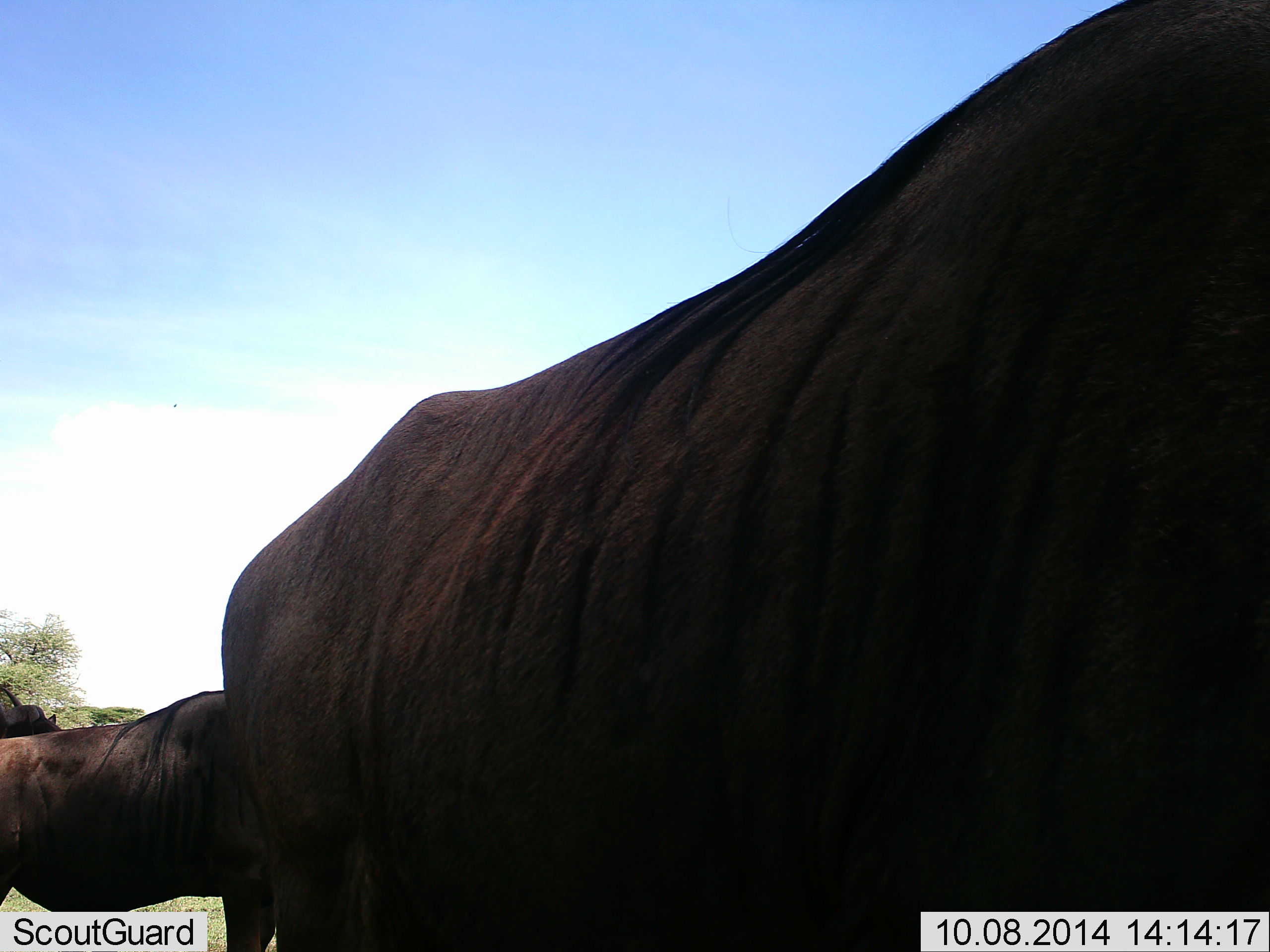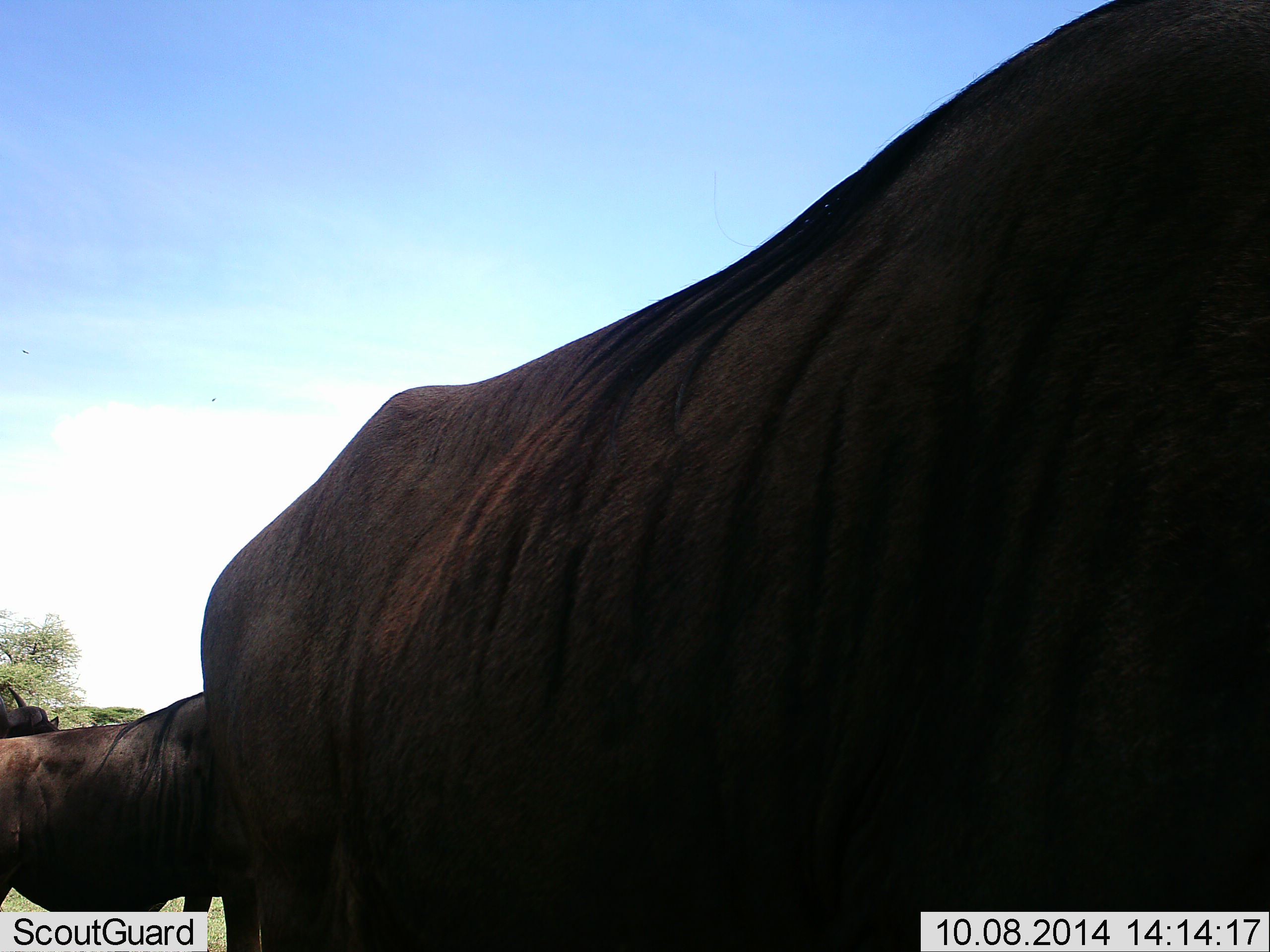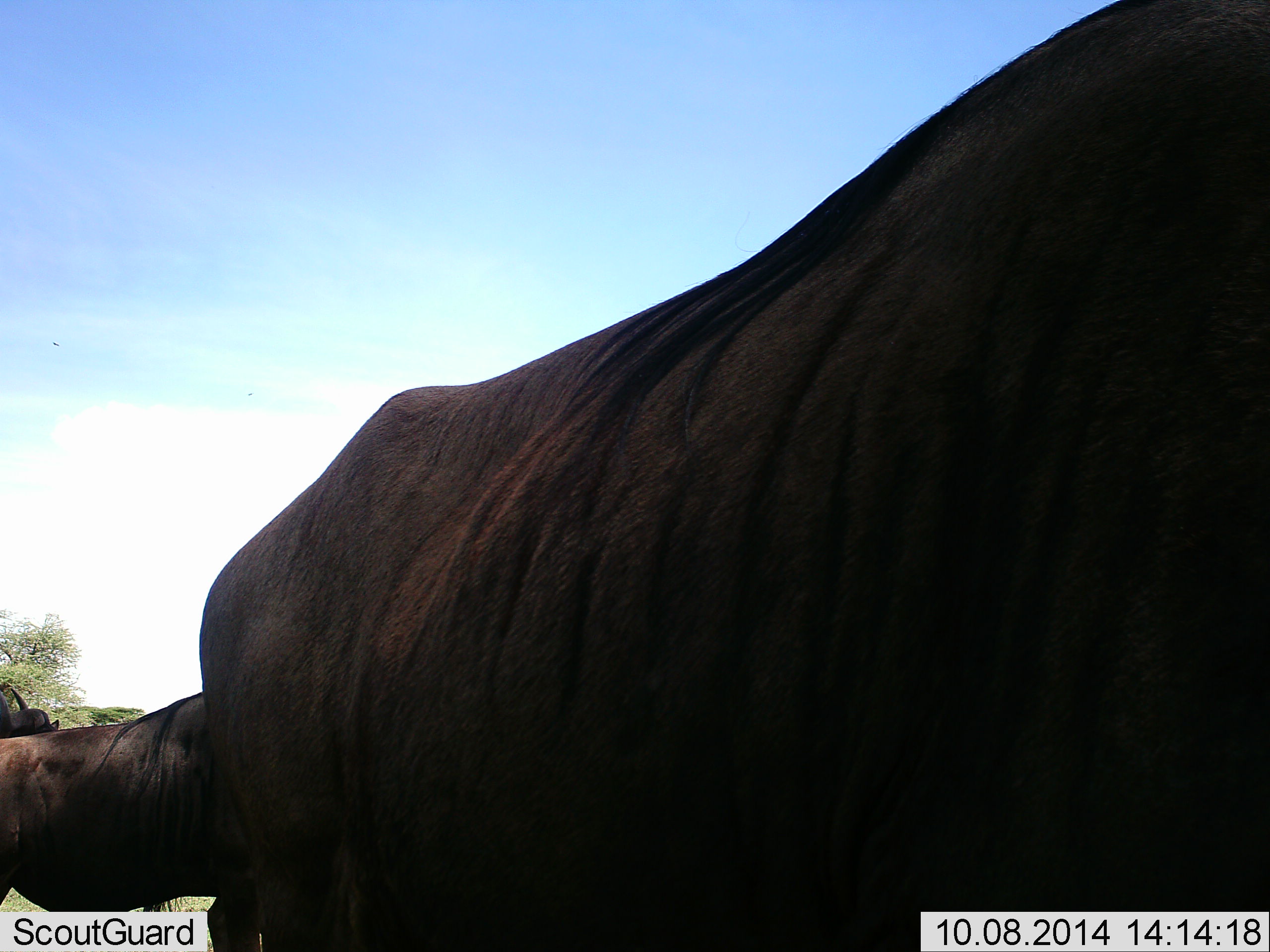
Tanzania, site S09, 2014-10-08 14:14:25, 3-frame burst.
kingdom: Animalia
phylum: Chordata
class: Mammalia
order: Artiodactyla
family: Bovidae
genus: Connochaetes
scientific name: Connochaetes taurinus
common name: blue wildebeest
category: wildebeest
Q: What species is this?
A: Wildebeest (blue wildebeest) (Connochaetes taurinus).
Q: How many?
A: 3.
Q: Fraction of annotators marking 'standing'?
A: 100%.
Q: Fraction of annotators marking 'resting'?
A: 0%.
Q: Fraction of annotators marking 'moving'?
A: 10%.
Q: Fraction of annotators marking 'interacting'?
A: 0%.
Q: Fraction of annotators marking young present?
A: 0%.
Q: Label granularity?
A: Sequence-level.